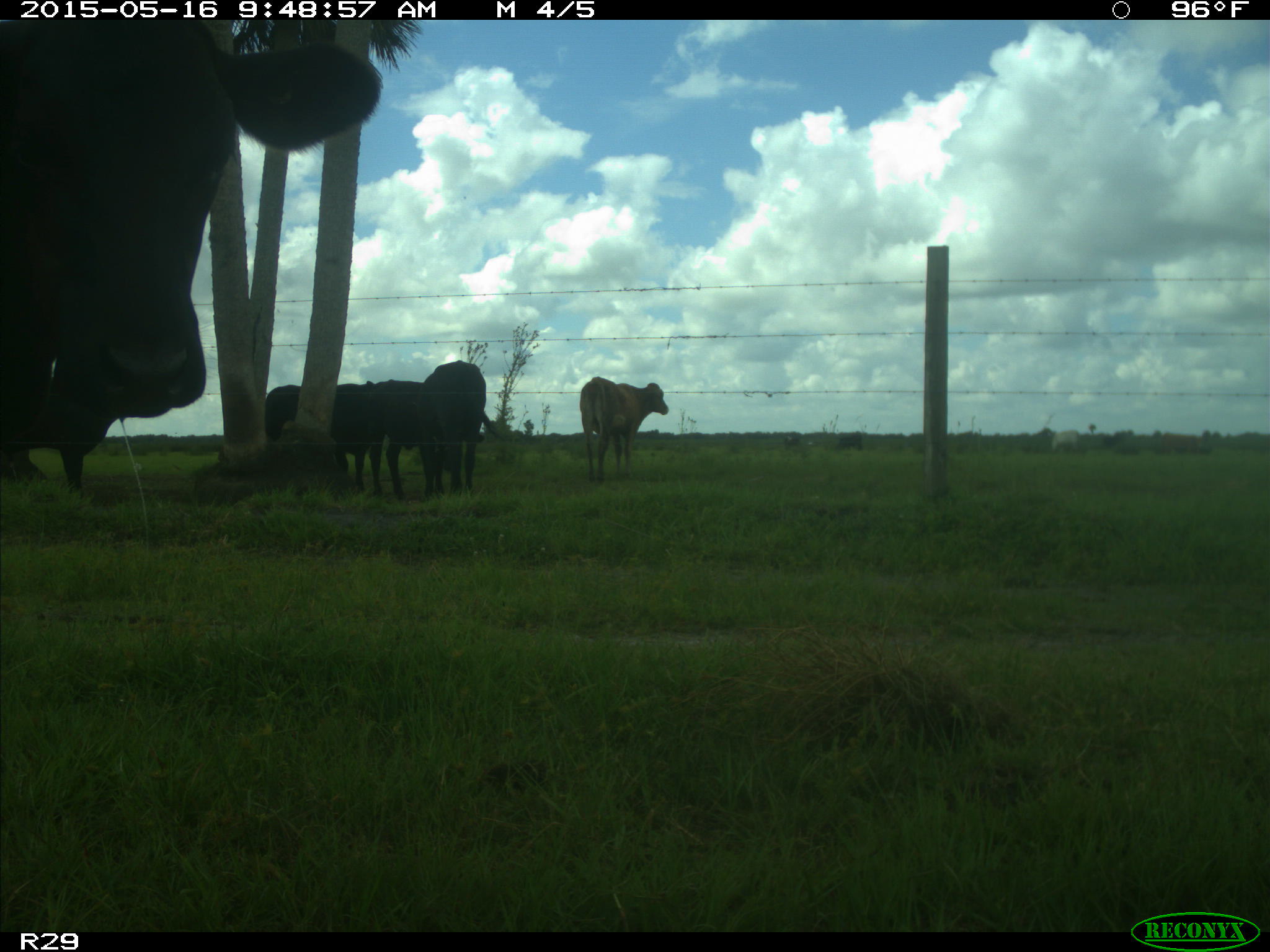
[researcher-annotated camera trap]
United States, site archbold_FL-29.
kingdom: Animalia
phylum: Chordata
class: Mammalia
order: Artiodactyla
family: Bovidae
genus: Bos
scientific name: Bos taurus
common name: domestic cow